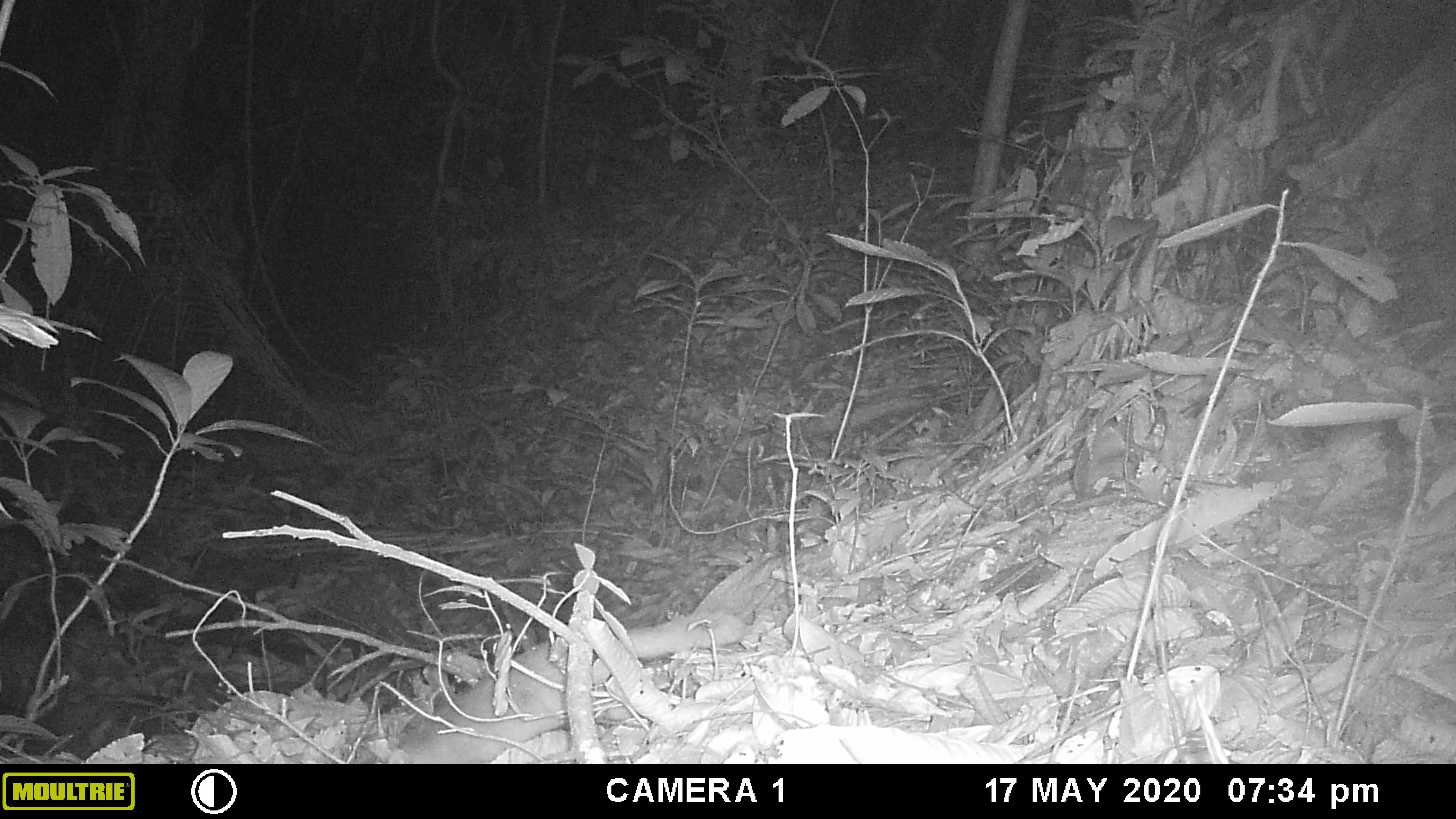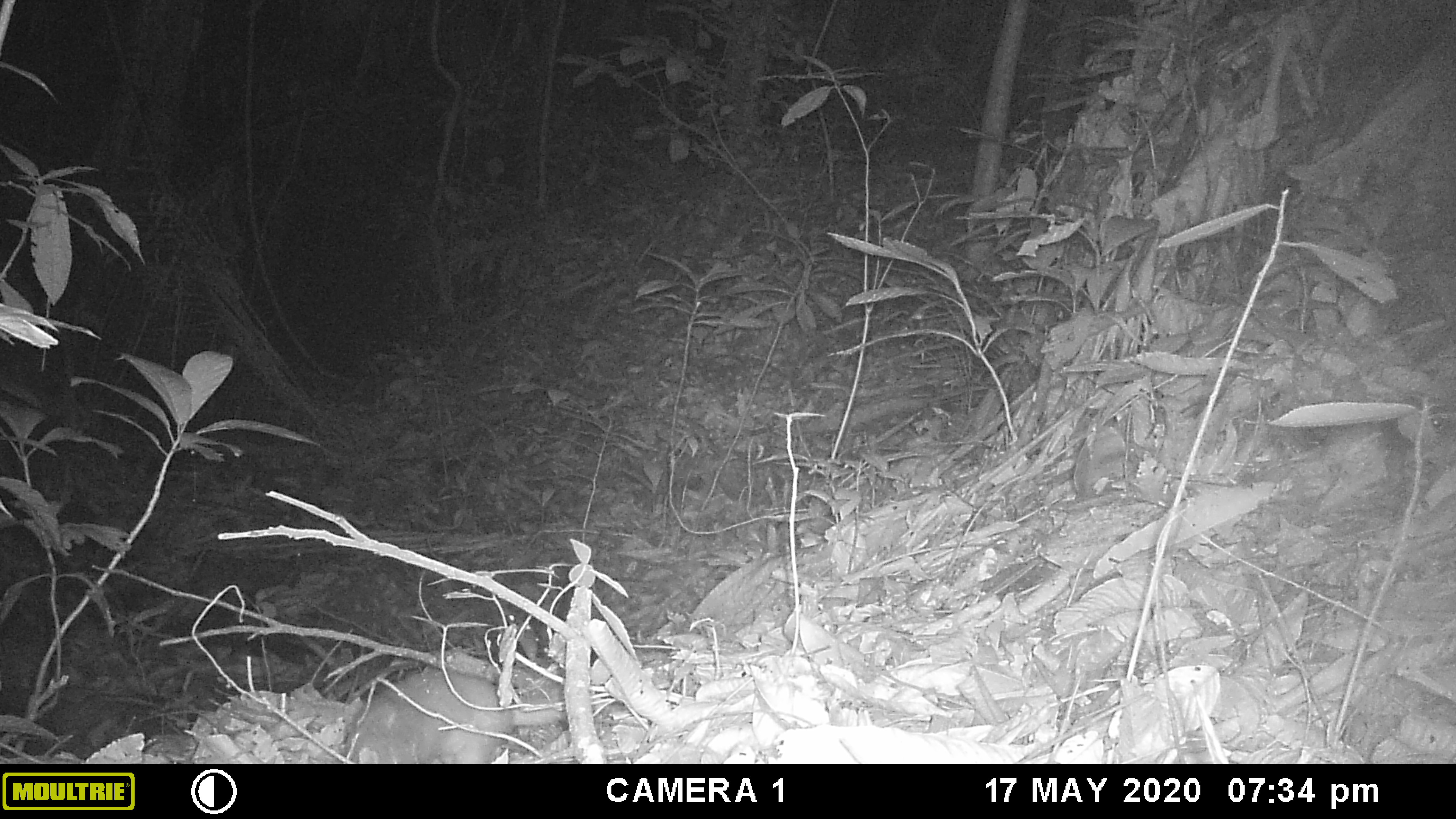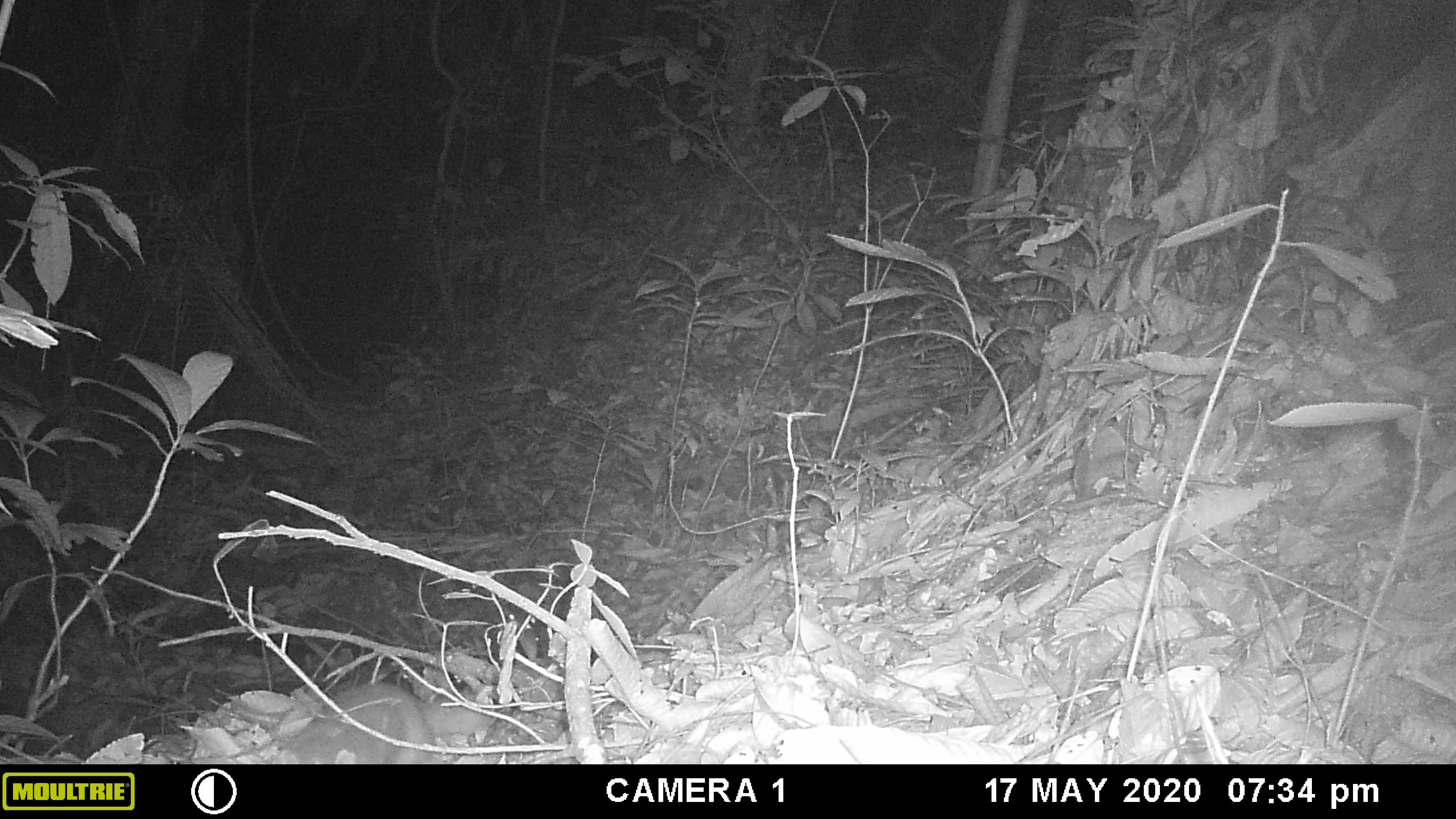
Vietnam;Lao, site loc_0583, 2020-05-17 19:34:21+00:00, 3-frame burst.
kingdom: Animalia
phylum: Chordata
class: Mammalia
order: Carnivora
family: Mustelidae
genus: Melogale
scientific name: Melogale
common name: ferret badger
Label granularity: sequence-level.